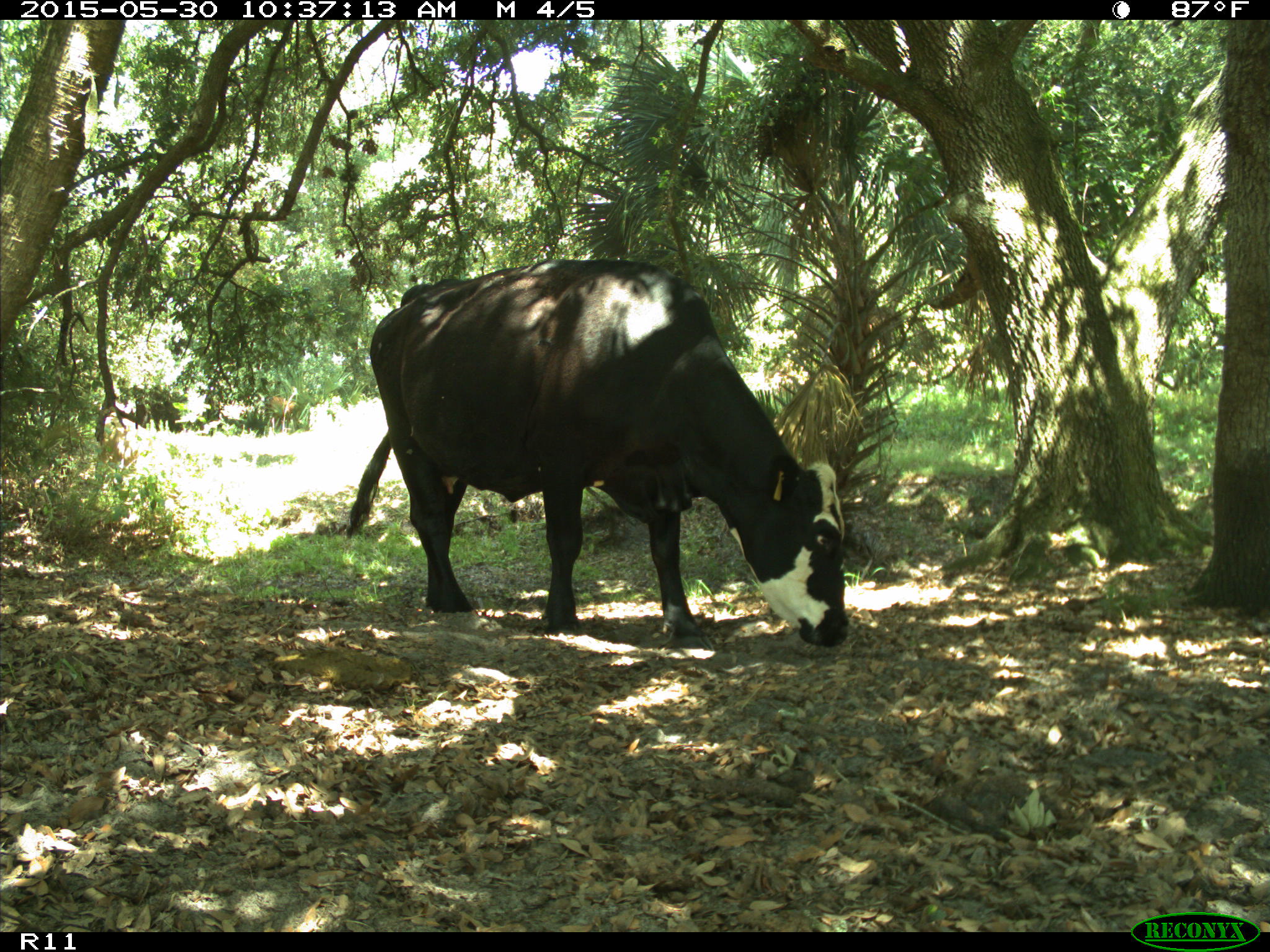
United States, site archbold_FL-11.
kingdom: Animalia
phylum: Chordata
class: Mammalia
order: Artiodactyla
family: Bovidae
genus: Bos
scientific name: Bos taurus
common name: domestic cow